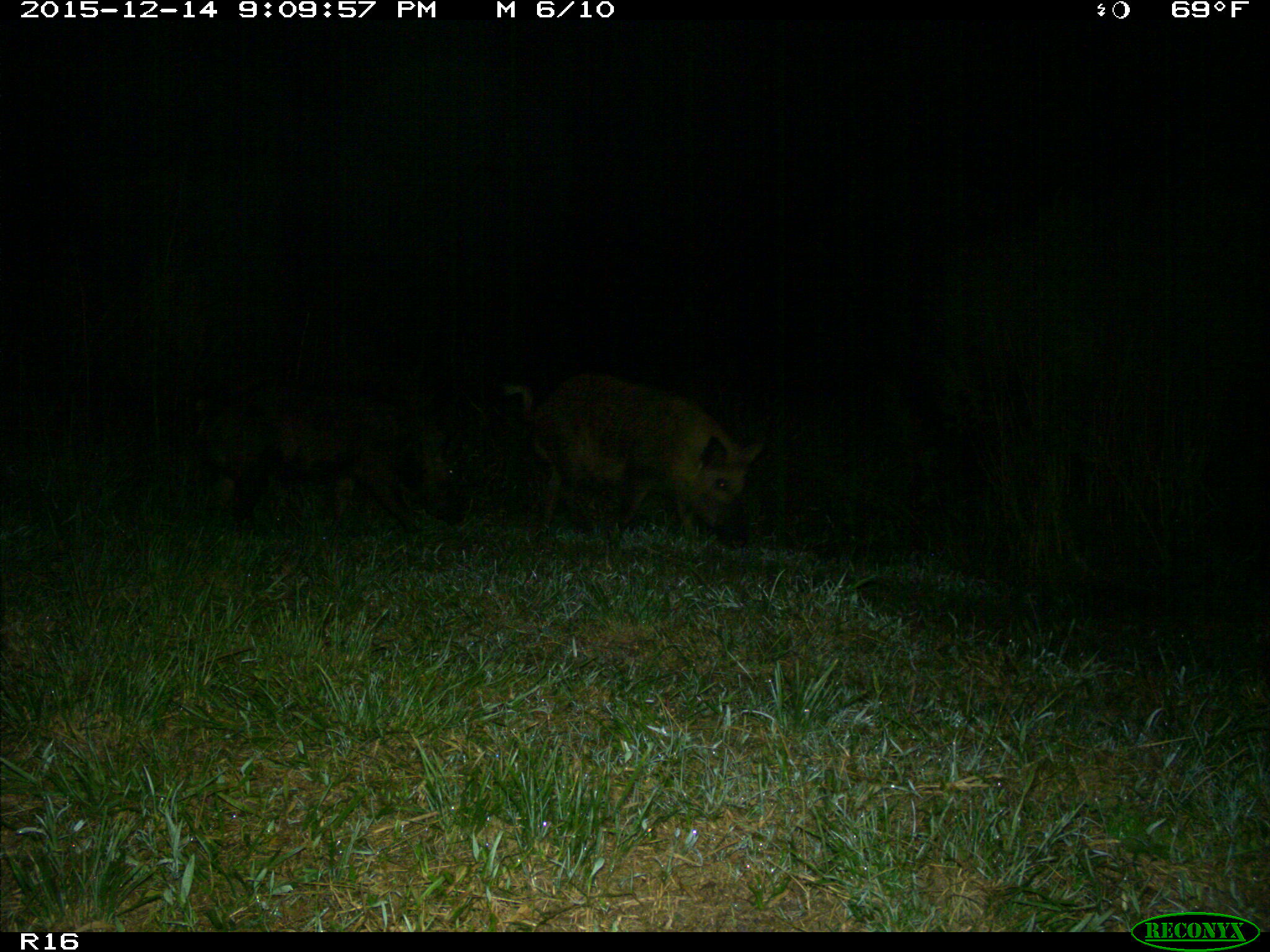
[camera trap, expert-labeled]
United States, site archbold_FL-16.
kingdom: Animalia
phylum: Chordata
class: Mammalia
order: Artiodactyla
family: Suidae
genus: Sus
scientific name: Sus scrofa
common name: wild boar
Sus scrofa (wild boar).